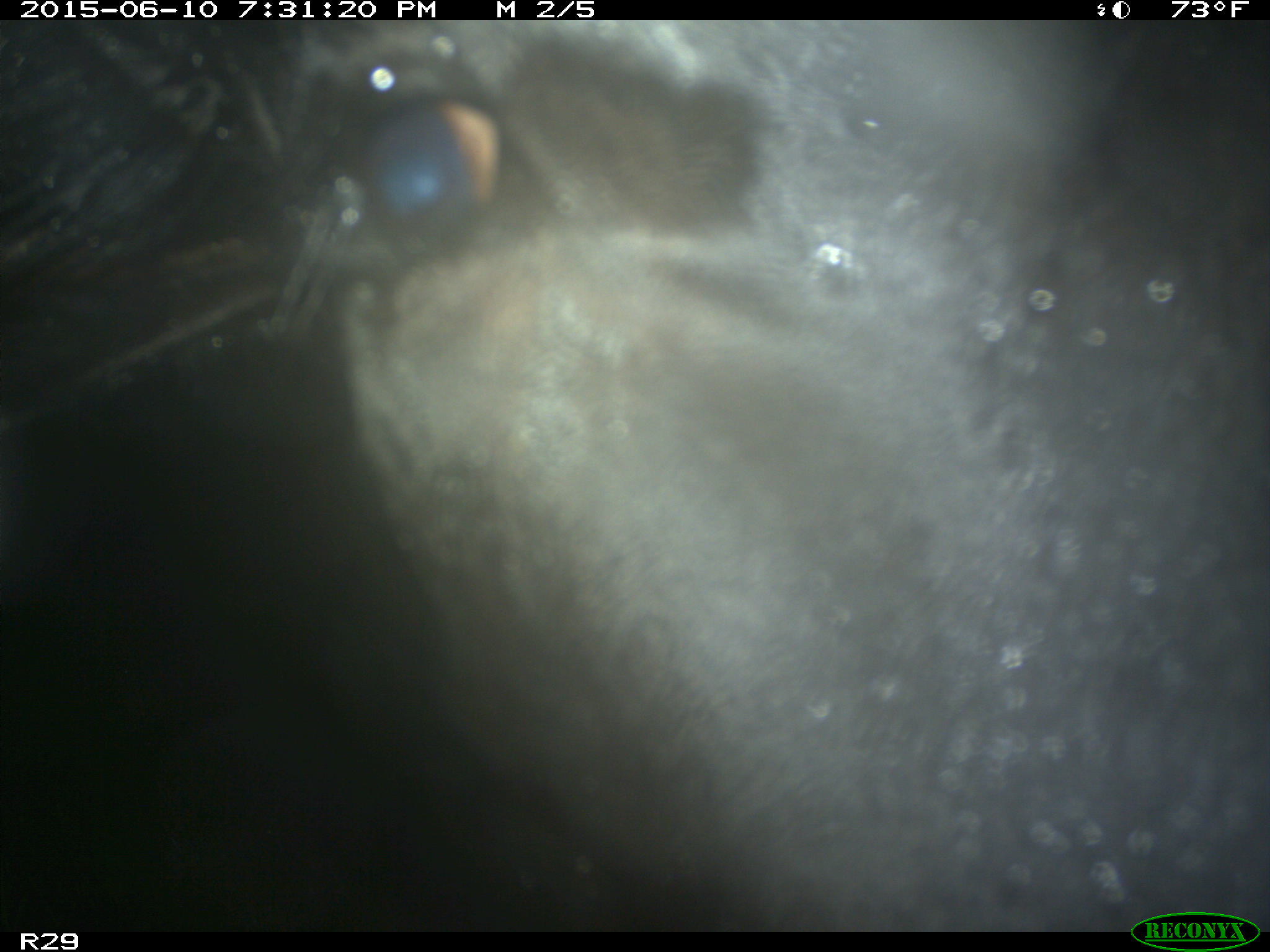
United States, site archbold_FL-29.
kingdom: Animalia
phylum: Chordata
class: Mammalia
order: Artiodactyla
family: Bovidae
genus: Bos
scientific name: Bos taurus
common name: domestic cow